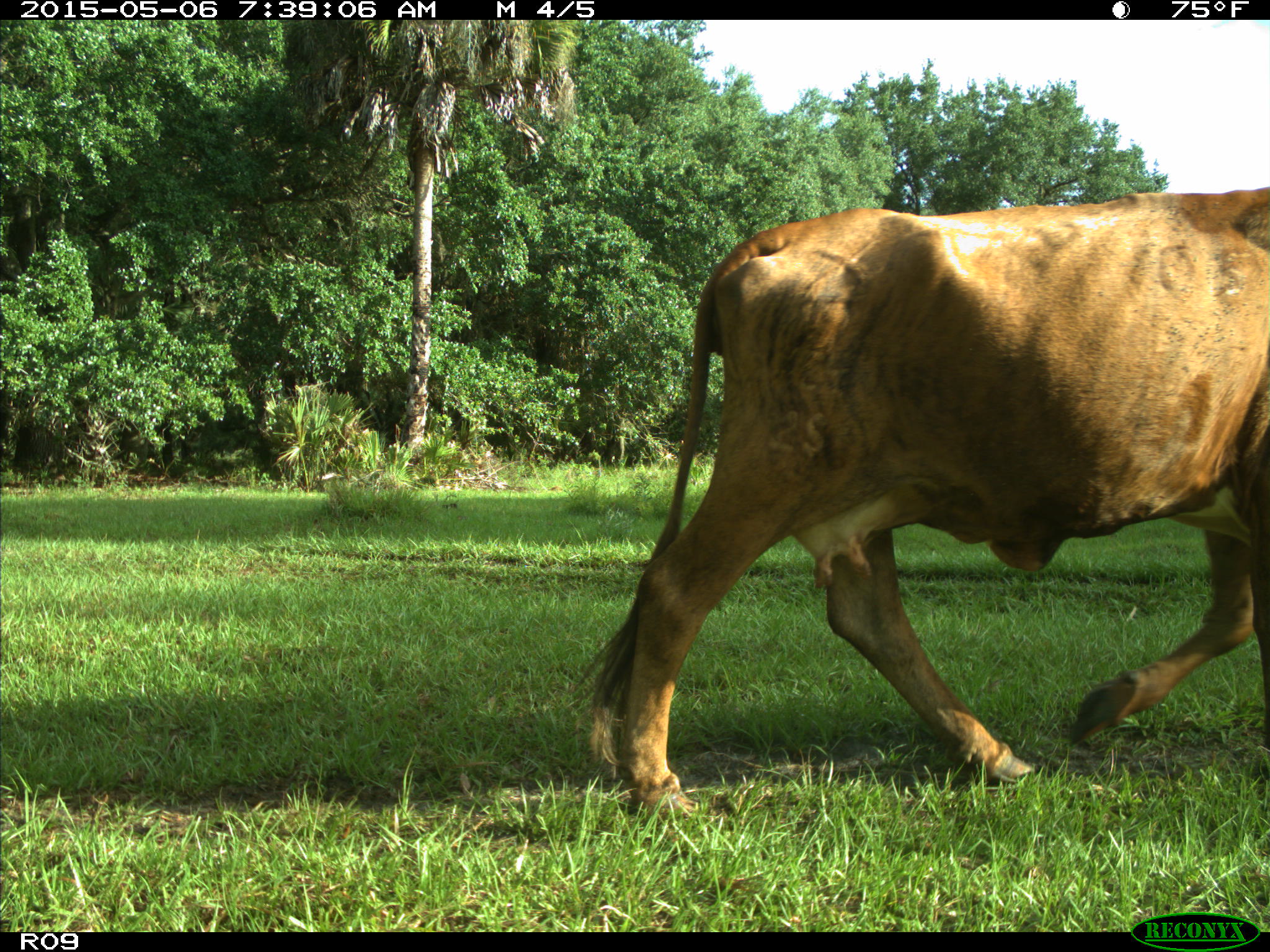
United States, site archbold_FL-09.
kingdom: Animalia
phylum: Chordata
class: Mammalia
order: Artiodactyla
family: Bovidae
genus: Bos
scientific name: Bos taurus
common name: domestic cow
Bos taurus (domestic cow).